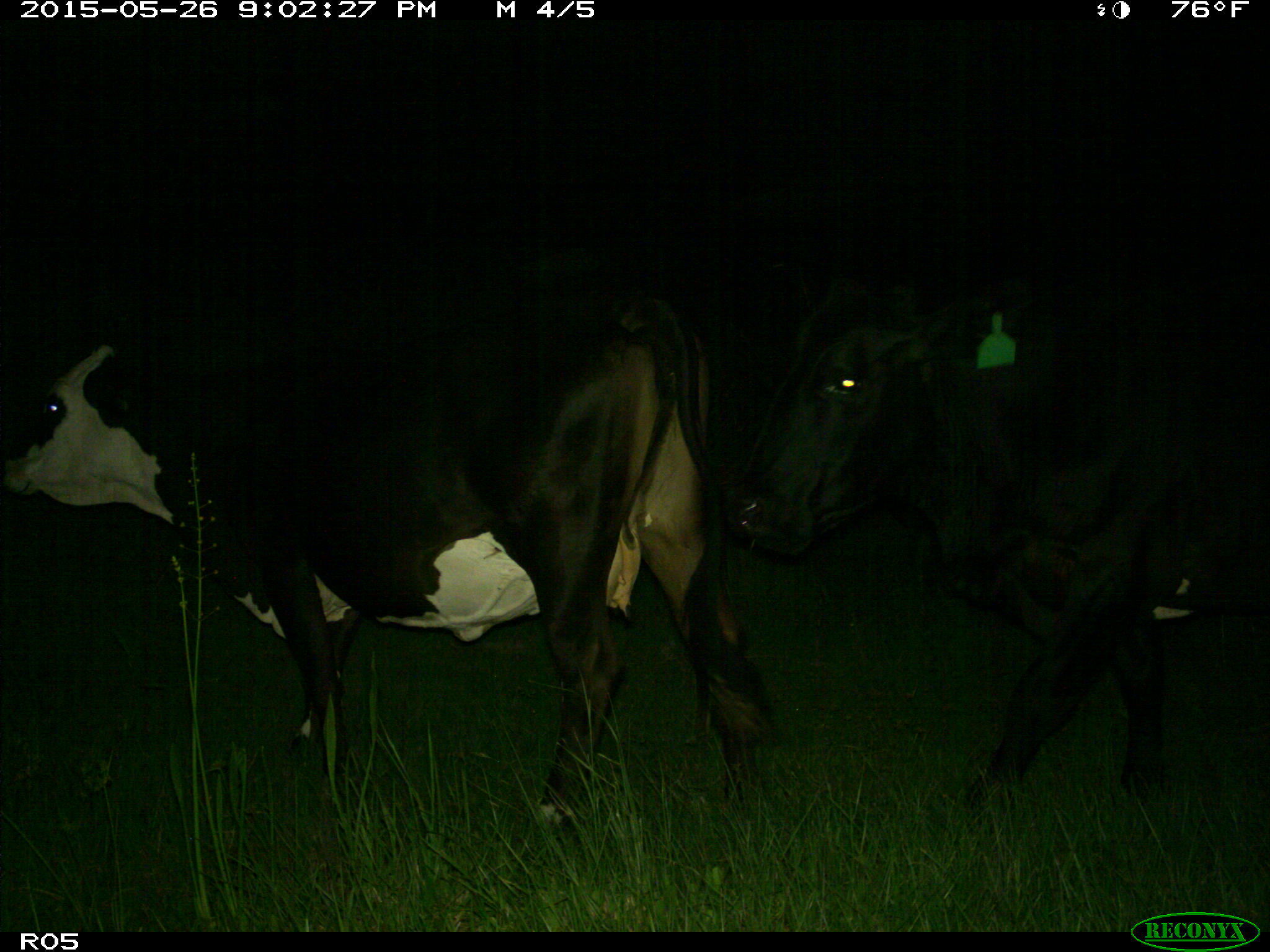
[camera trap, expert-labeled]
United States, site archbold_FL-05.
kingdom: Animalia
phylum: Chordata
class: Mammalia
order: Artiodactyla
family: Bovidae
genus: Bos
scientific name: Bos taurus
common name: domestic cow